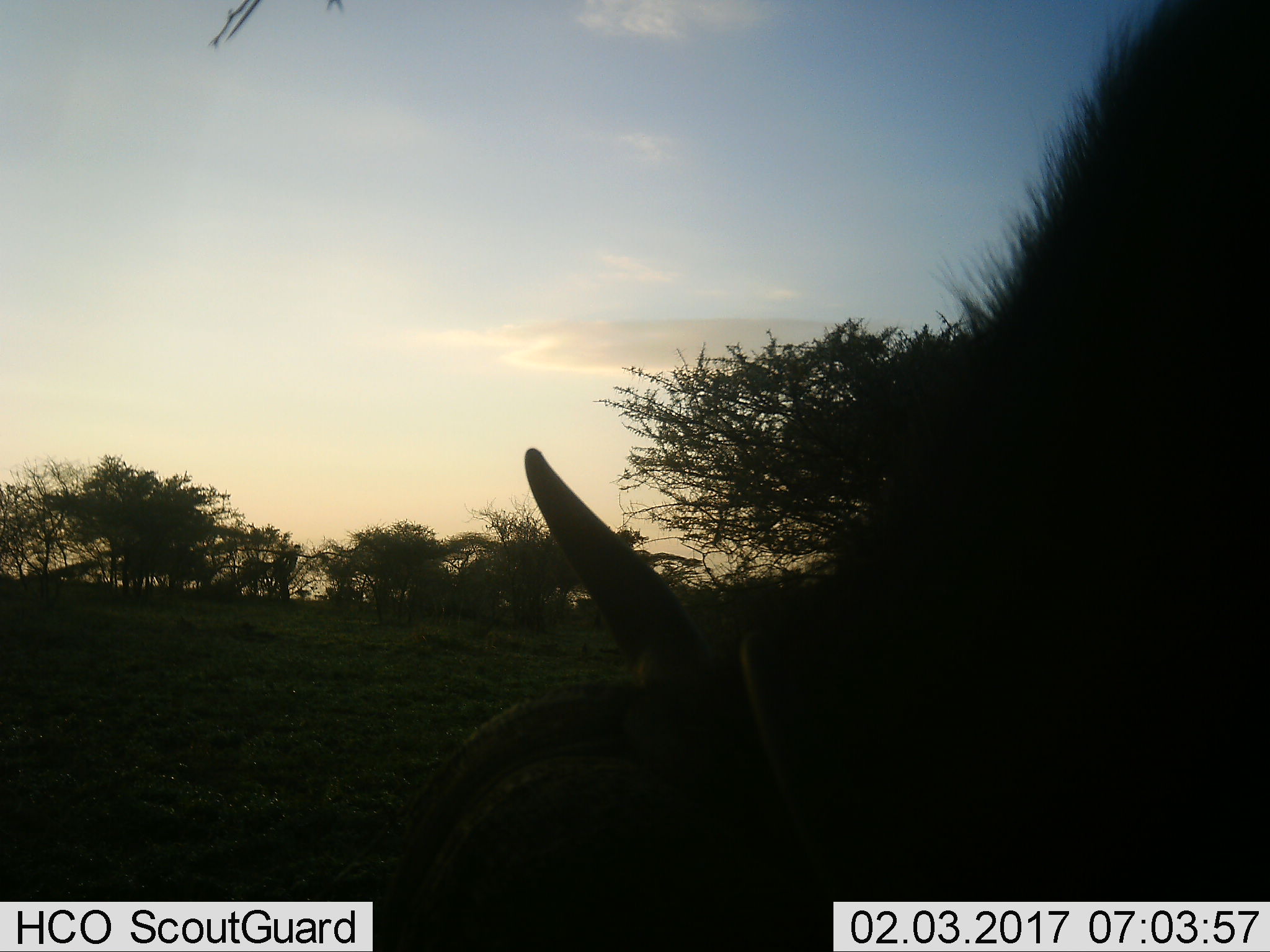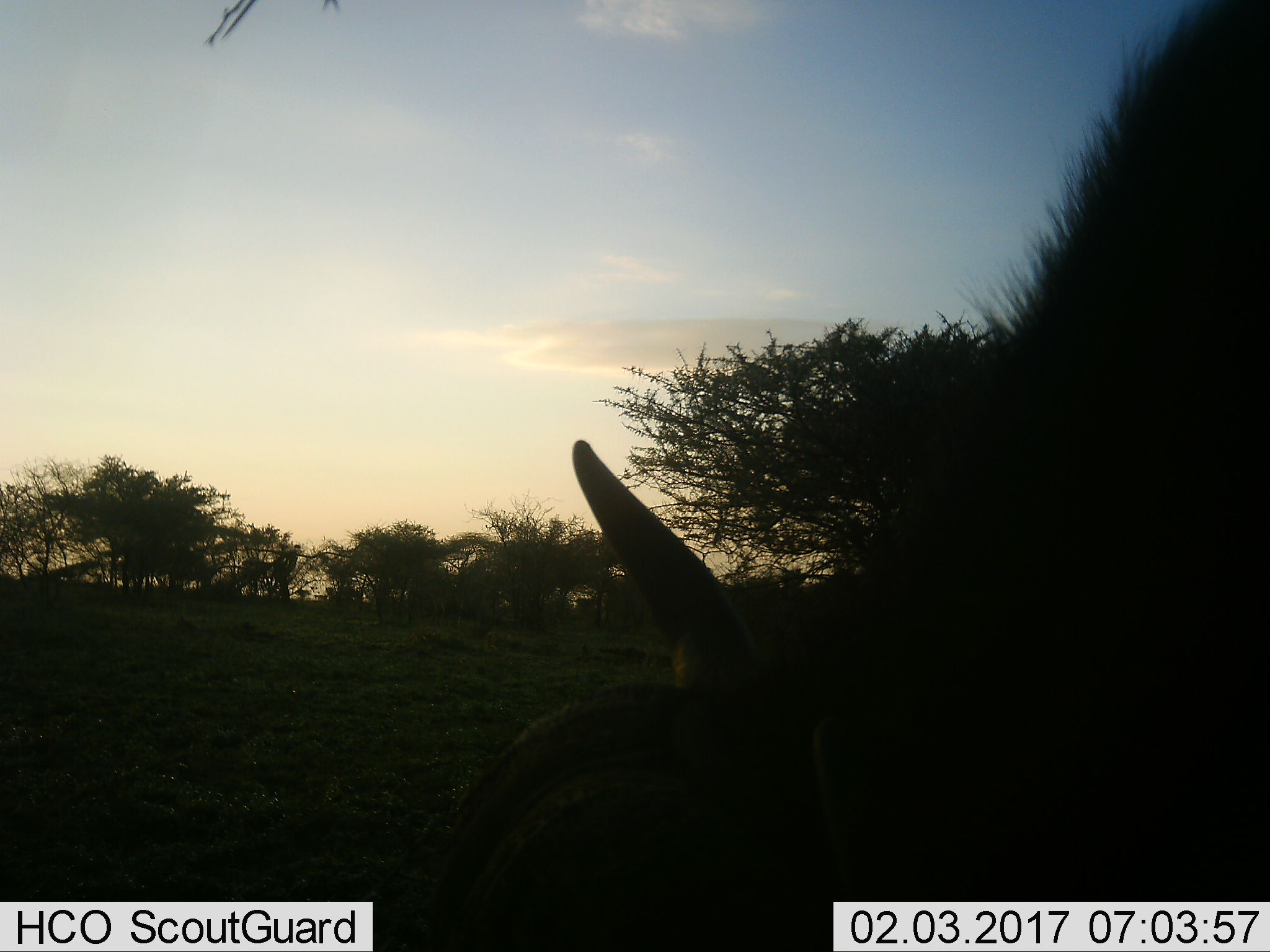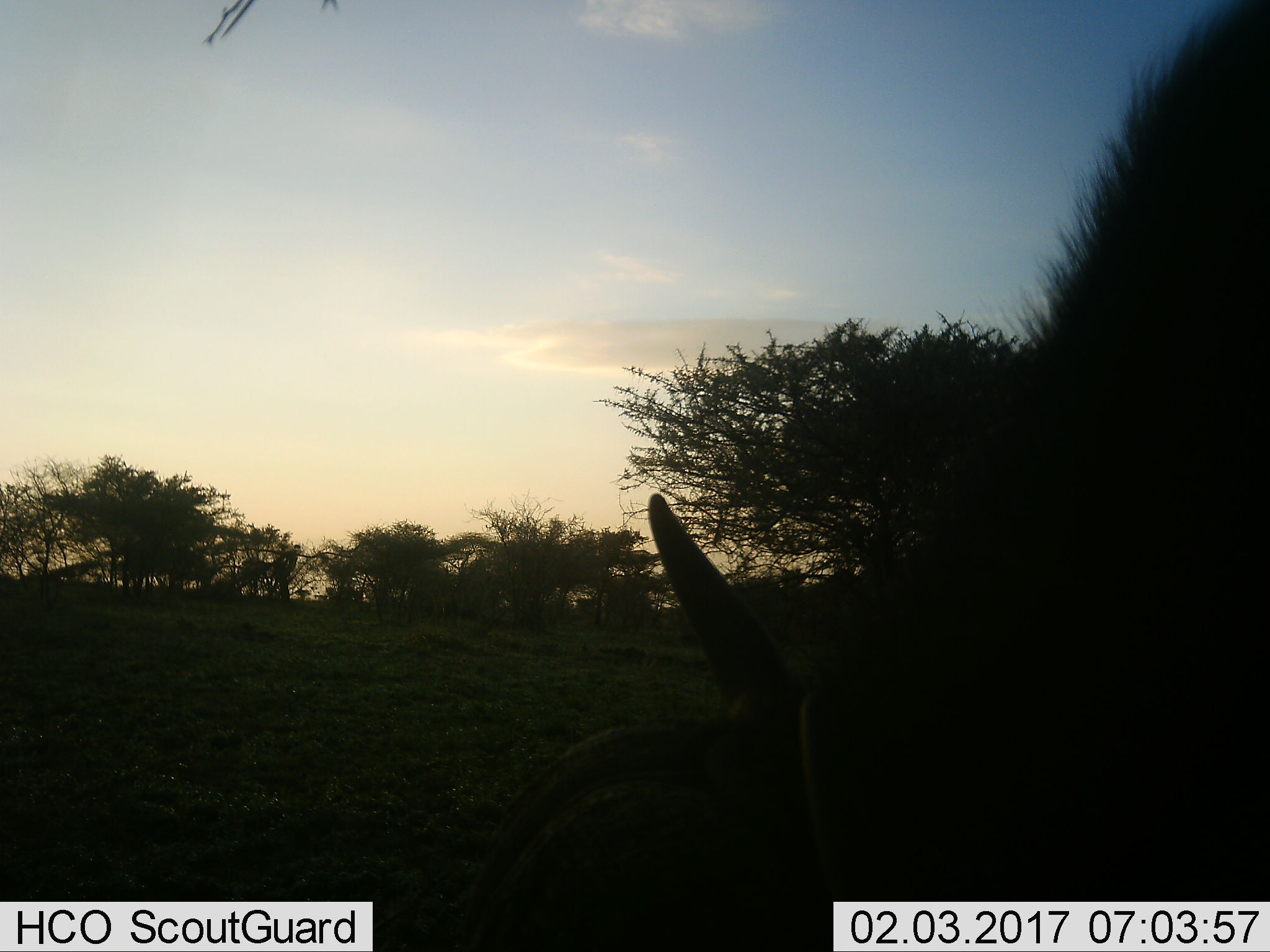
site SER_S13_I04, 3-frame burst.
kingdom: Animalia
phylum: Chordata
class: Mammalia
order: Artiodactyla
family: Bovidae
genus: Connochaetes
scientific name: Connochaetes taurinus taurinus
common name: blue wildebeest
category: wildebeestblue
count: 1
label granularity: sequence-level